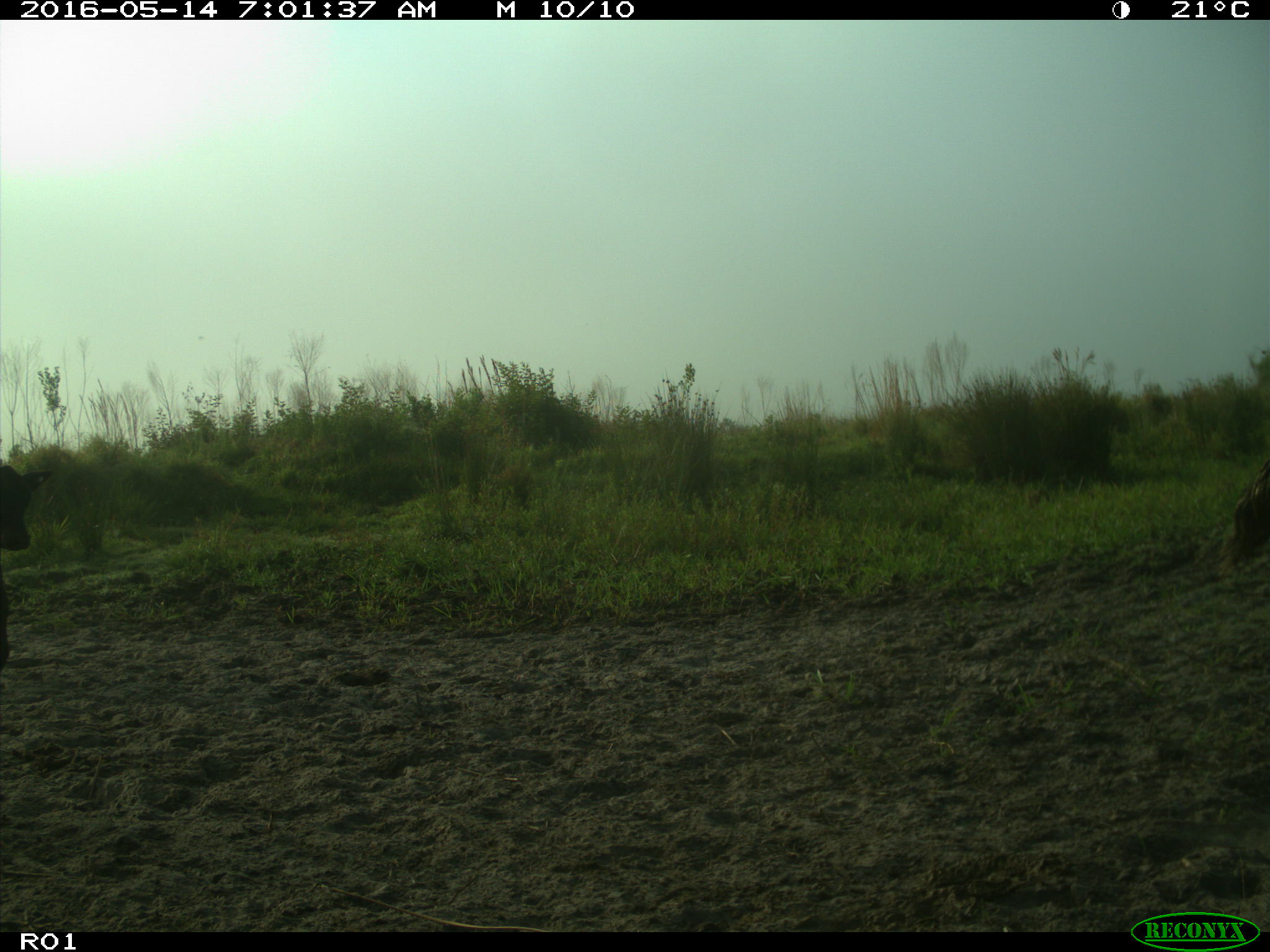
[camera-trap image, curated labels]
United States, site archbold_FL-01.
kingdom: Animalia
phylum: Chordata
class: Mammalia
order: Artiodactyla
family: Bovidae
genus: Bos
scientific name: Bos taurus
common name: domestic cow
Bos taurus (domestic cow).